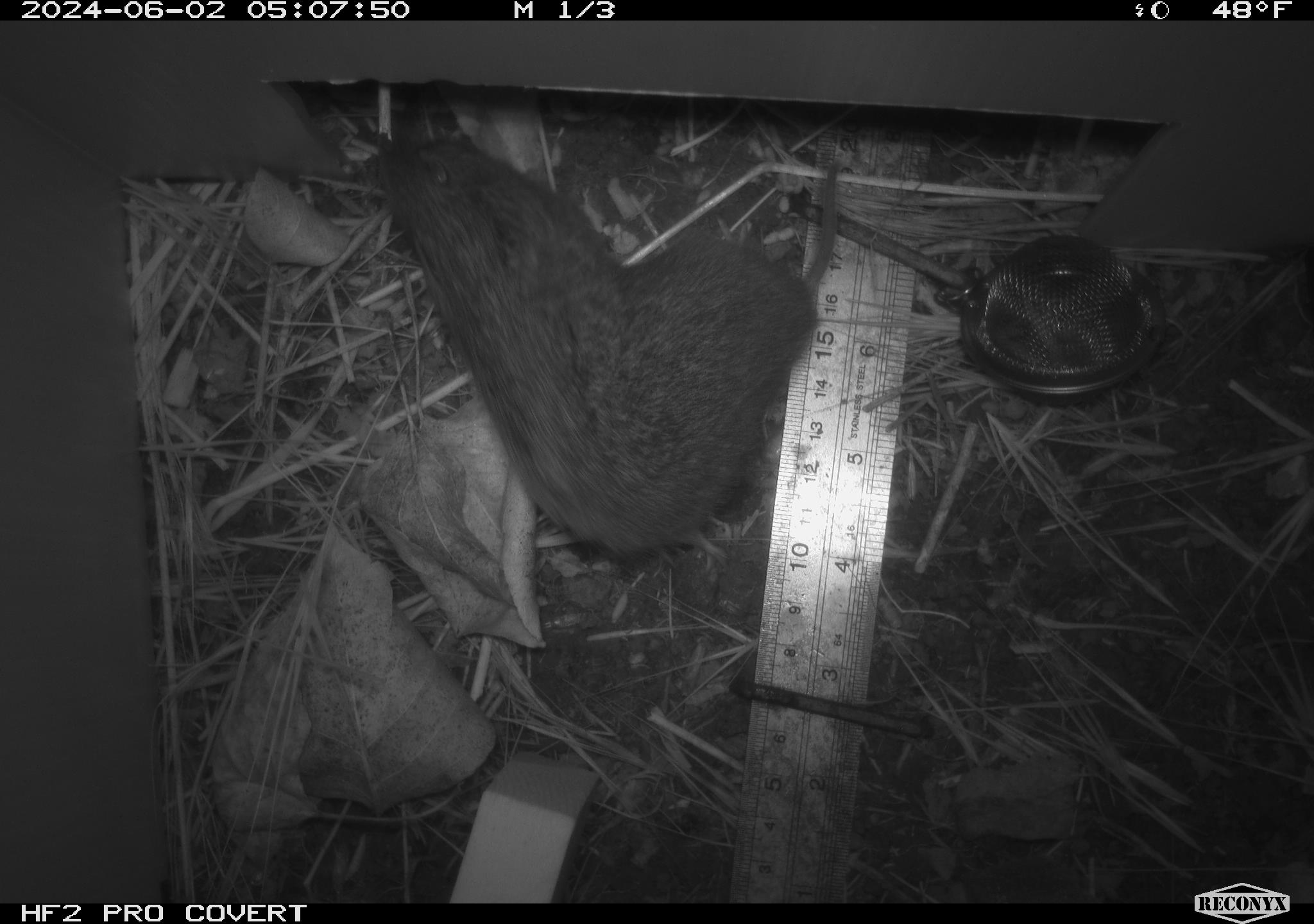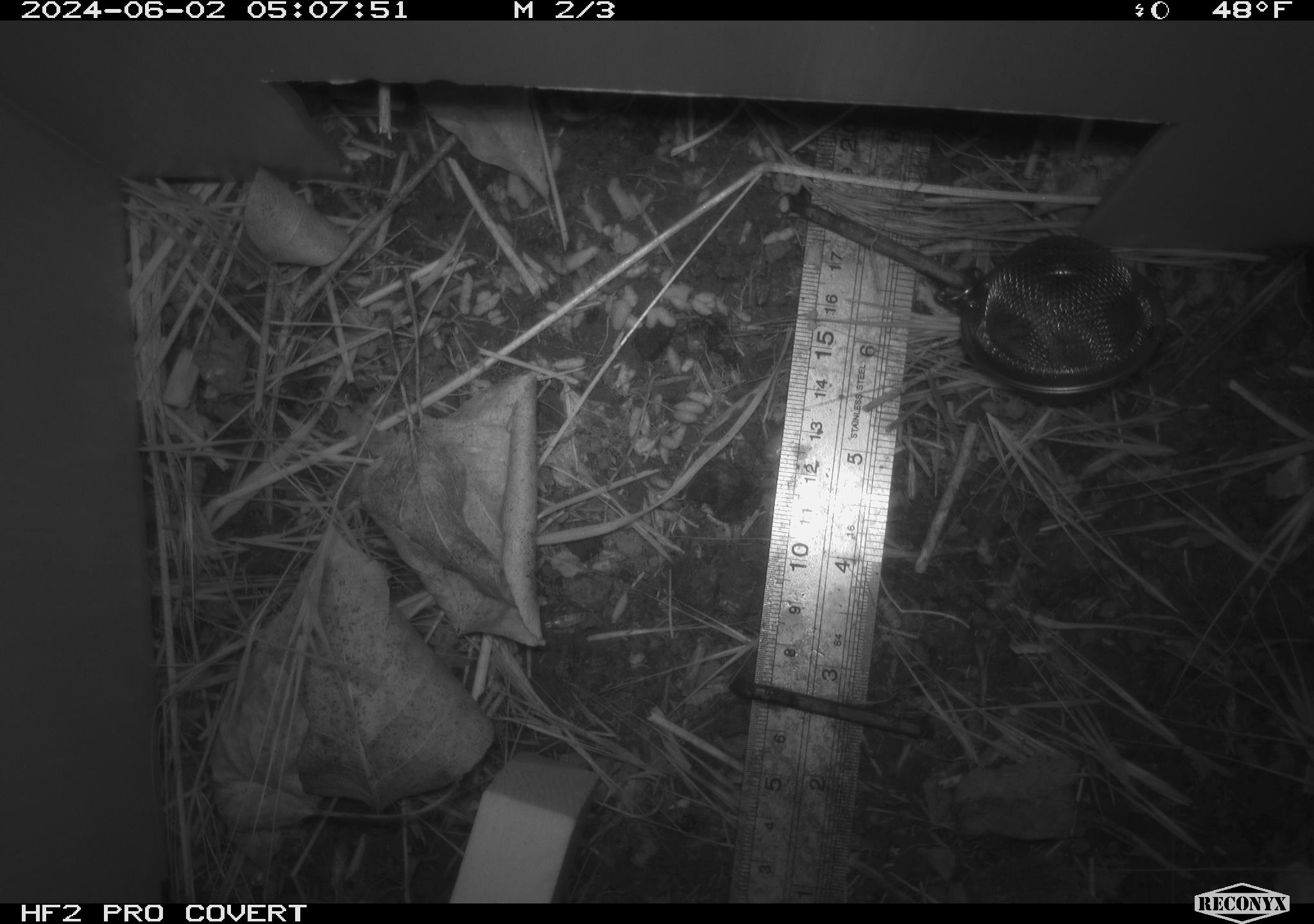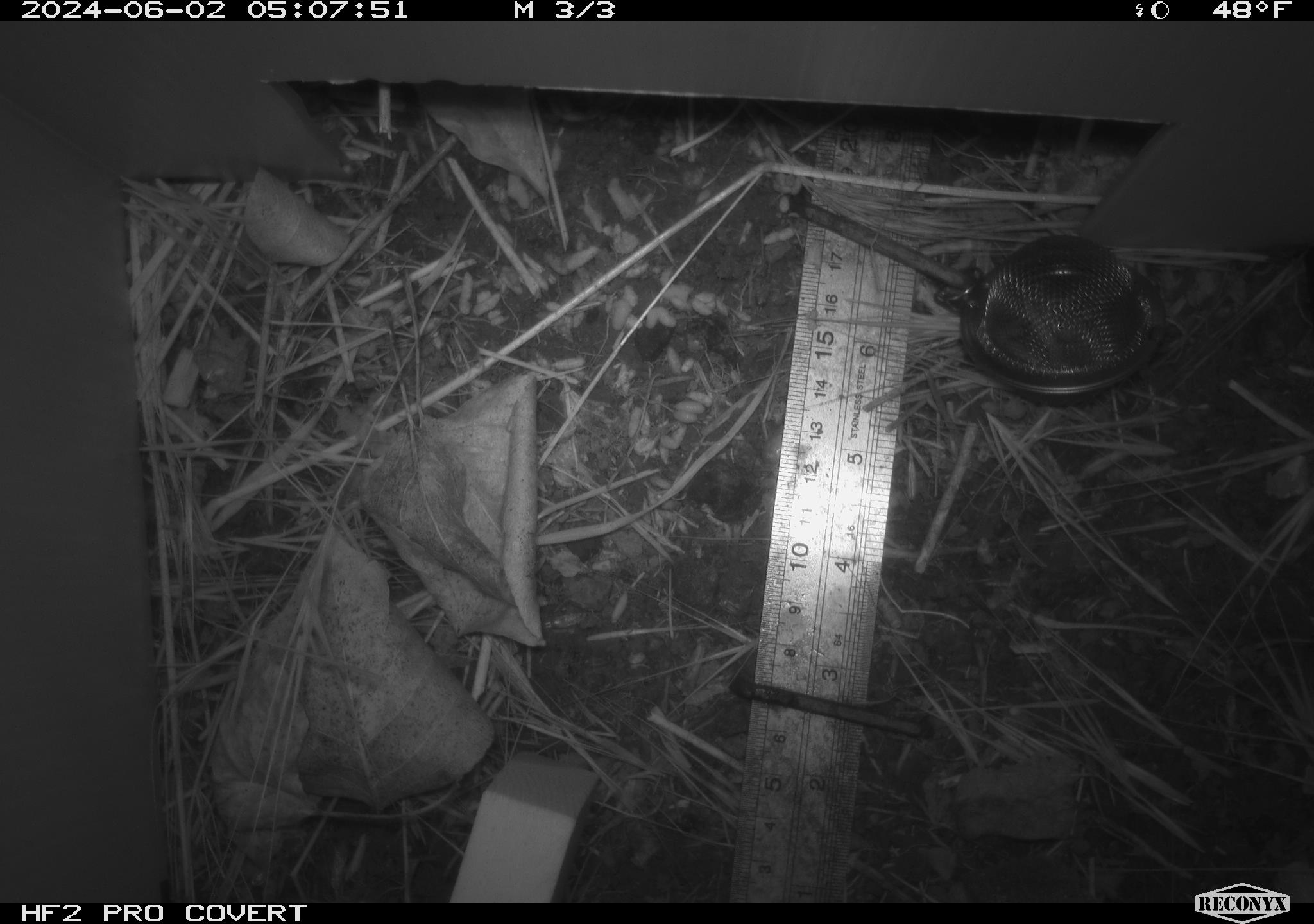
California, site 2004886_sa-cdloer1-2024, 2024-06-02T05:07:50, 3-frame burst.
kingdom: Animalia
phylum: Chordata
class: Mammalia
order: Rodentia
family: Cricetidae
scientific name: Arvicolinae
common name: voles, lemmings, and muskrats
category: arvicolinae subfamily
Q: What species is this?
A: Arvicolinae subfamily (voles, lemmings, and muskrats) (Arvicolinae).